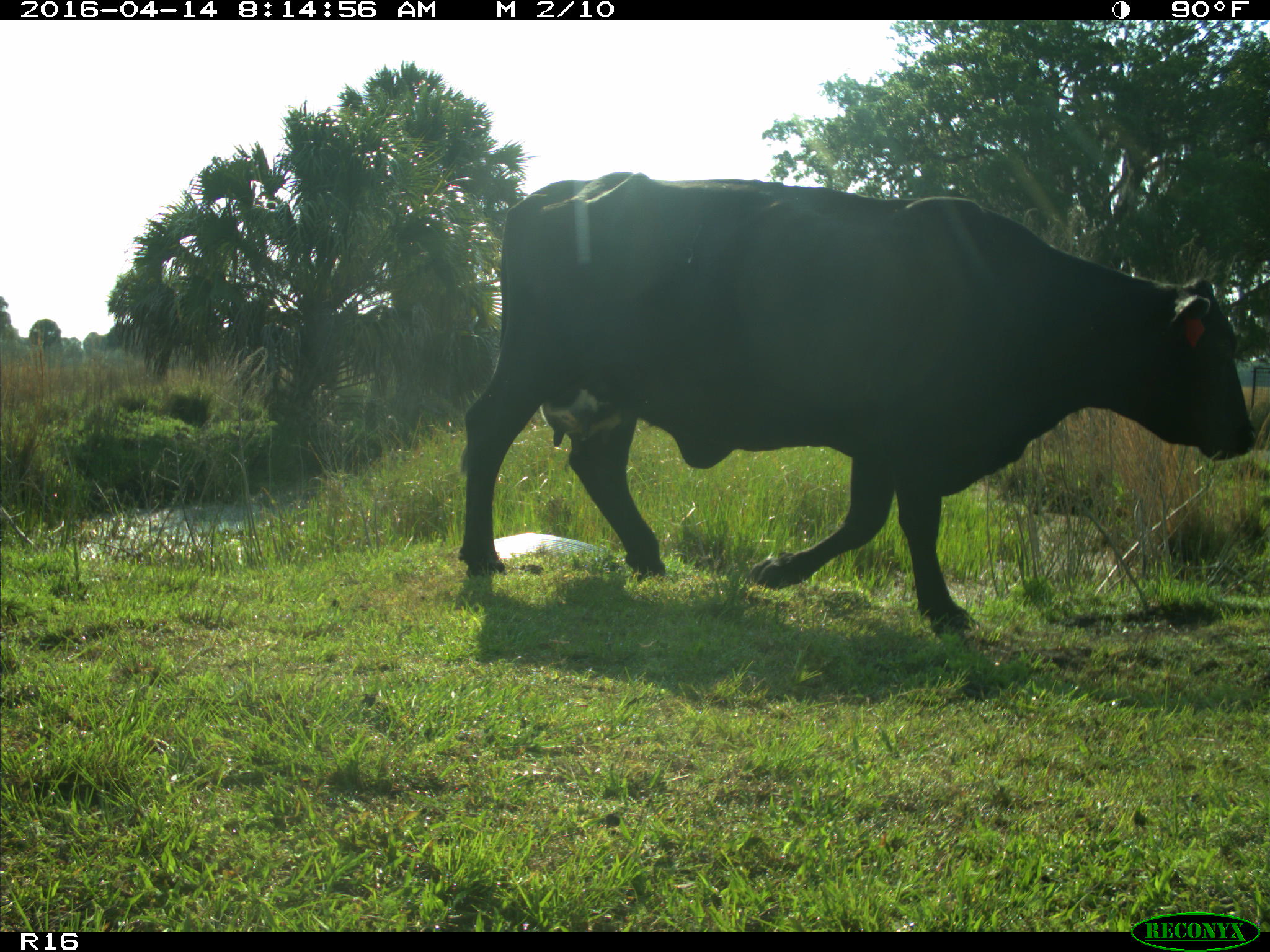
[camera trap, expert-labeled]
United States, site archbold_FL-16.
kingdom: Animalia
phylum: Chordata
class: Mammalia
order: Artiodactyla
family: Bovidae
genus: Bos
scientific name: Bos taurus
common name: domestic cow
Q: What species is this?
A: Bos taurus (domestic cow).